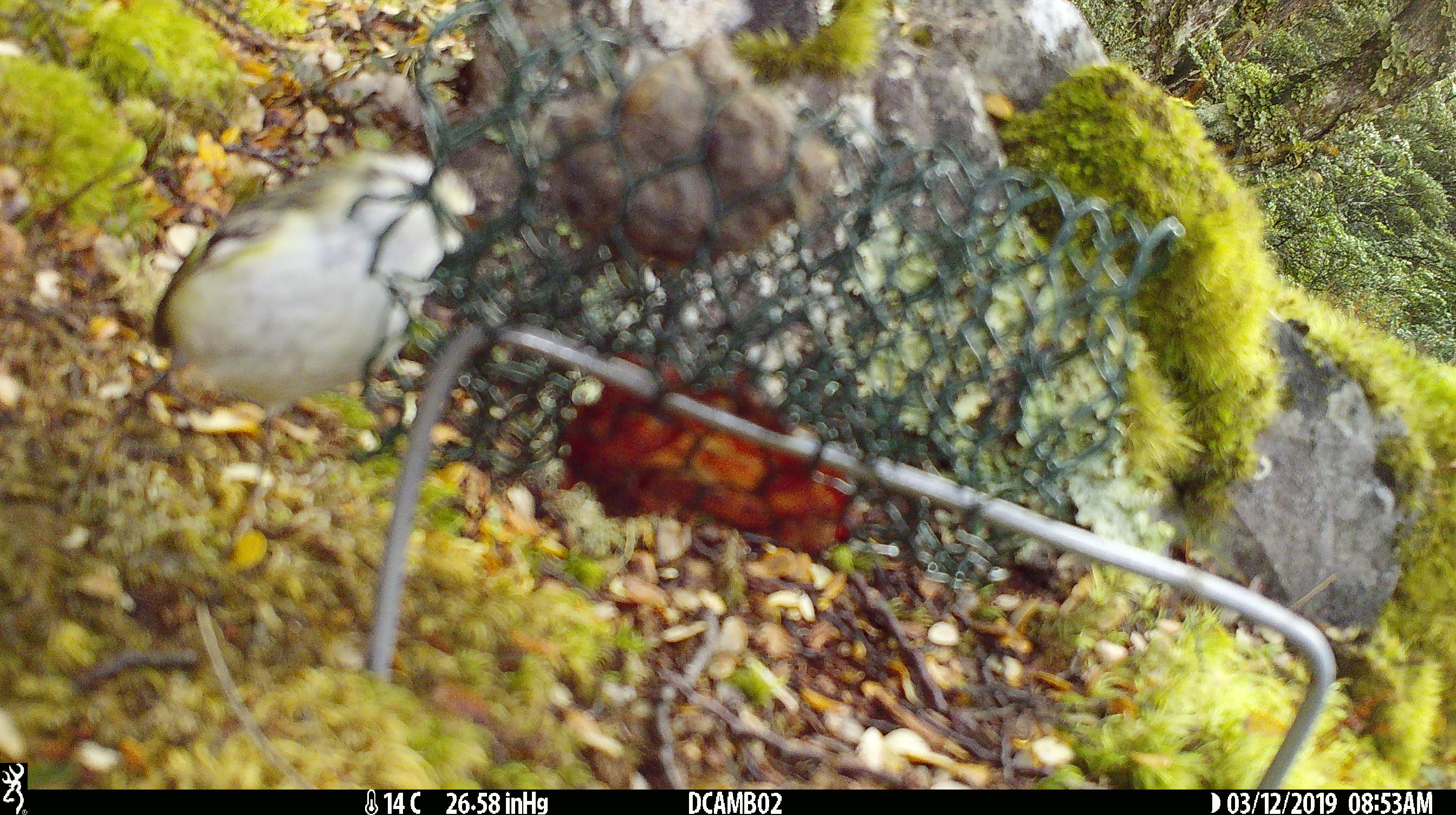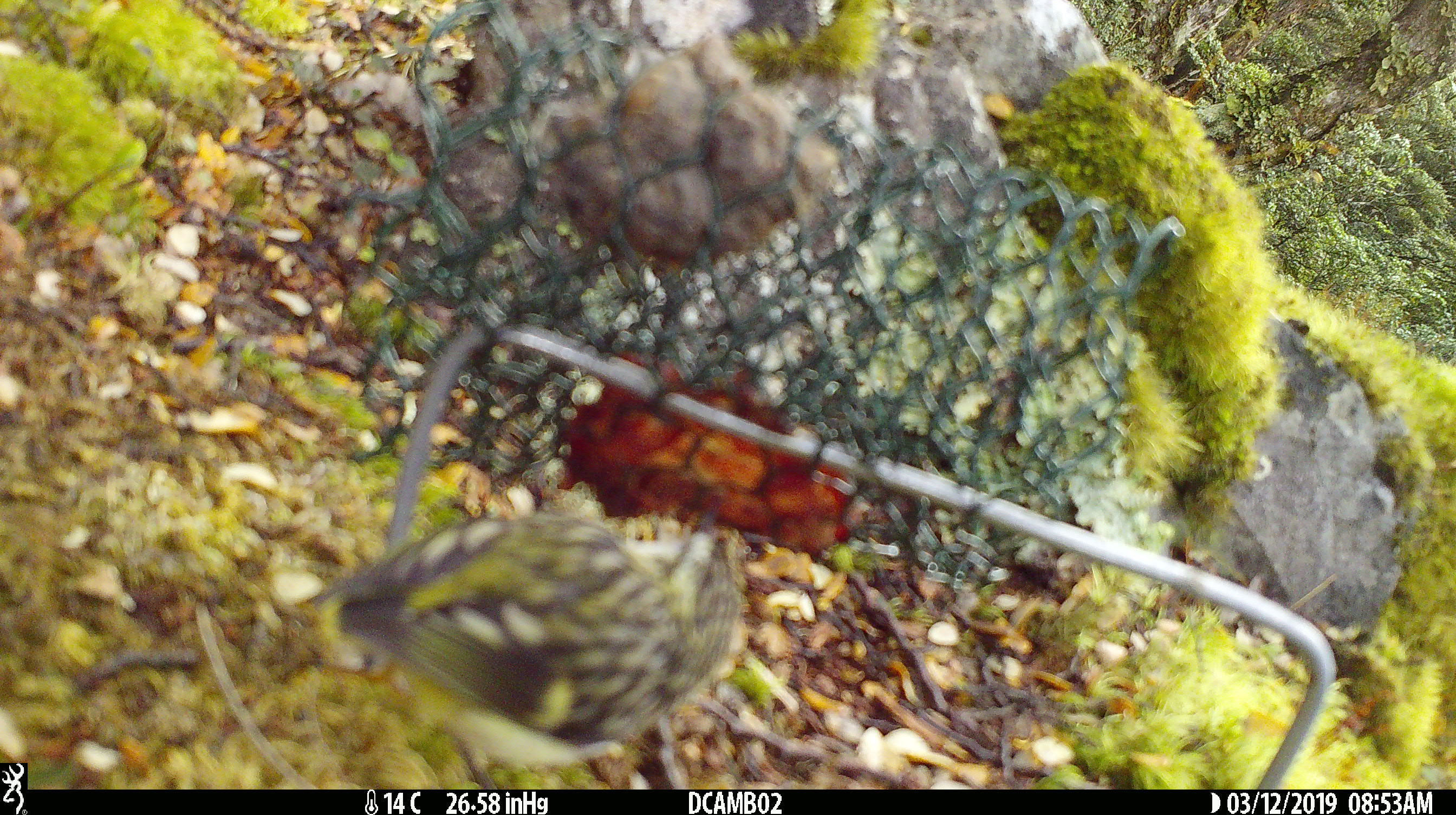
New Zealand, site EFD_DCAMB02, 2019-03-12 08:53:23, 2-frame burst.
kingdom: Animalia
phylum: Chordata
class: Aves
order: Passeriformes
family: Acanthisittidae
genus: Acanthisitta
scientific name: Acanthisitta chloris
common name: rifleman